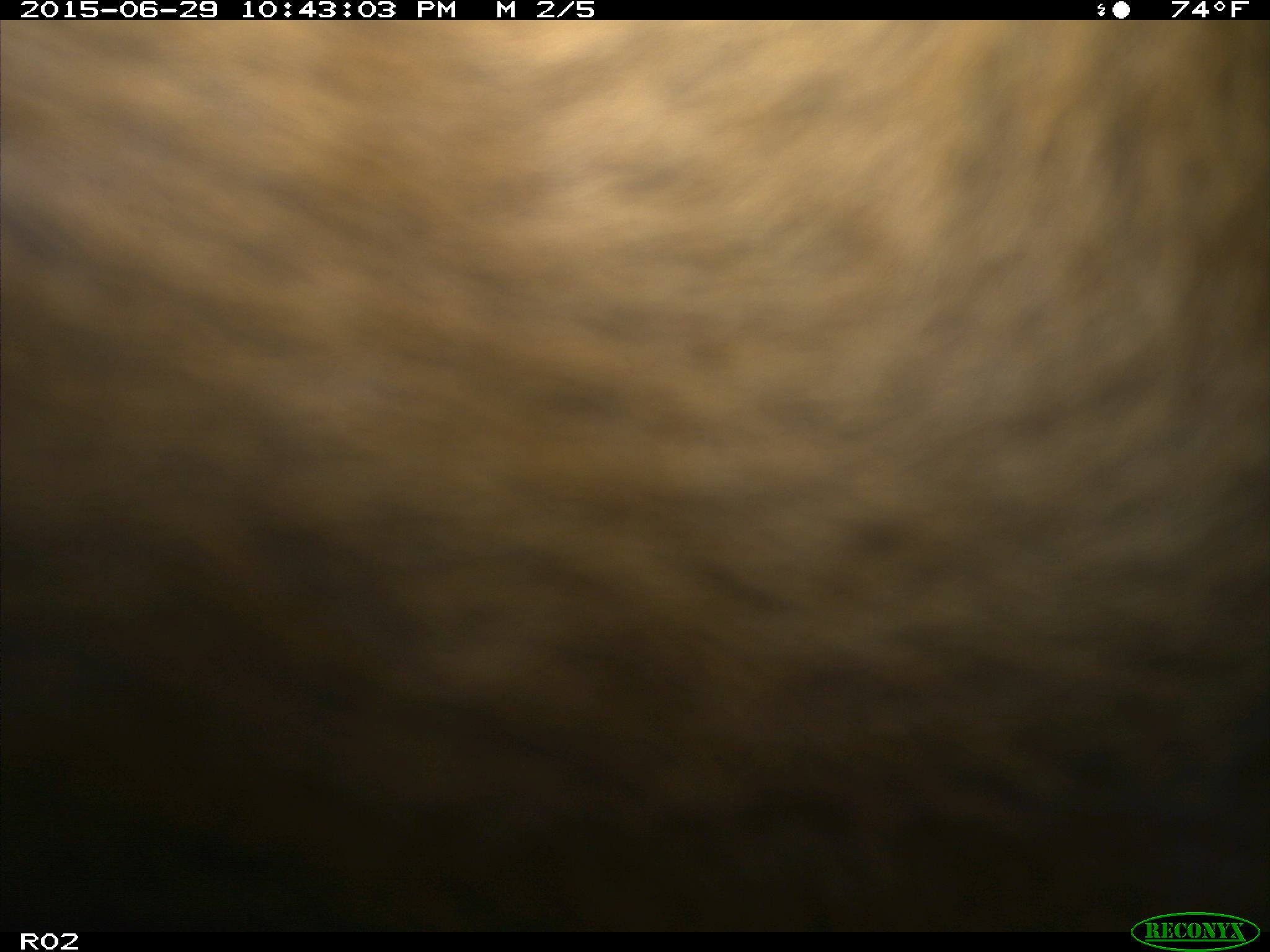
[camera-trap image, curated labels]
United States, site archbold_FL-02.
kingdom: Animalia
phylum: Chordata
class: Mammalia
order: Artiodactyla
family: Bovidae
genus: Bos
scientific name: Bos taurus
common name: domestic cow